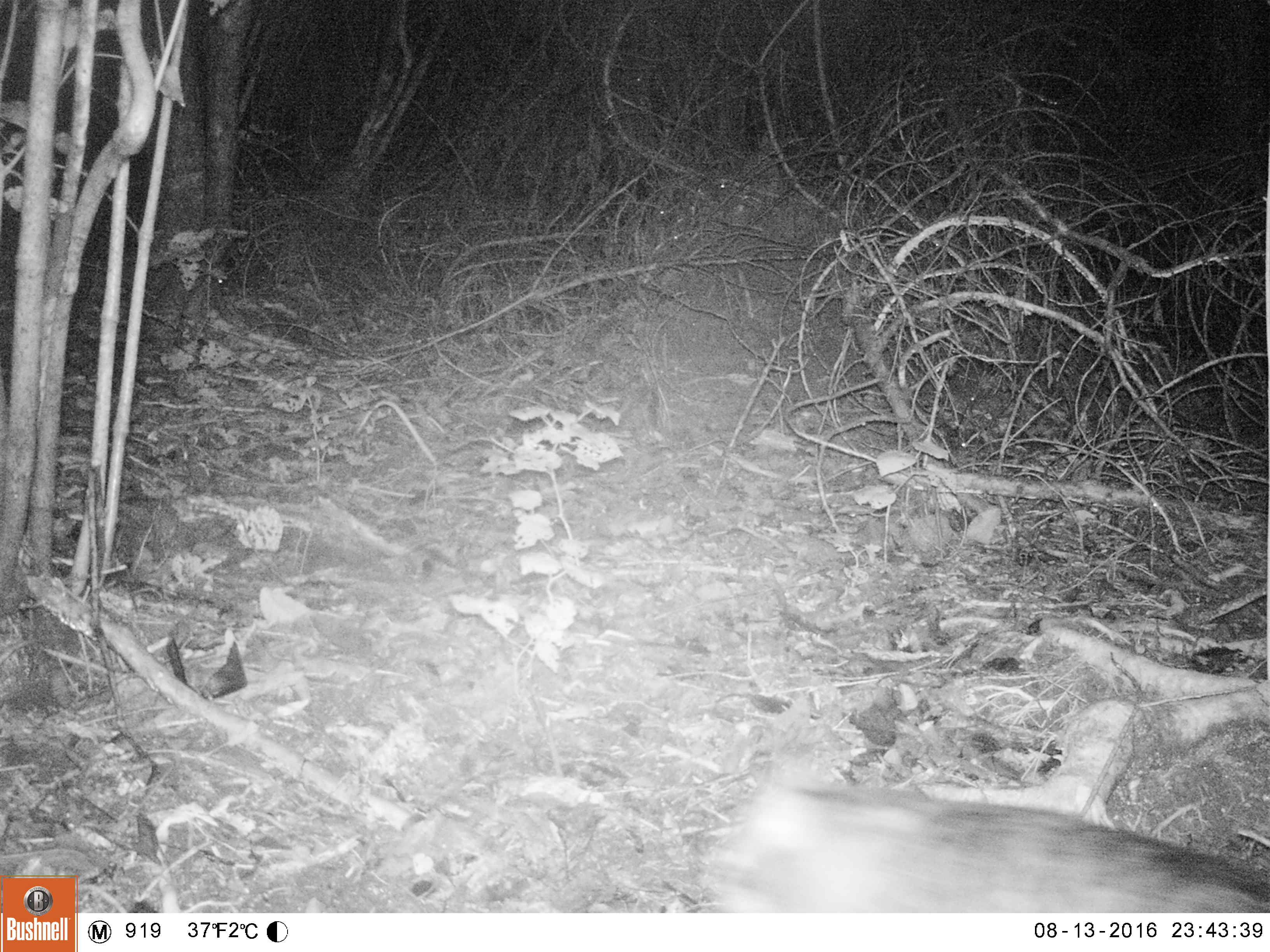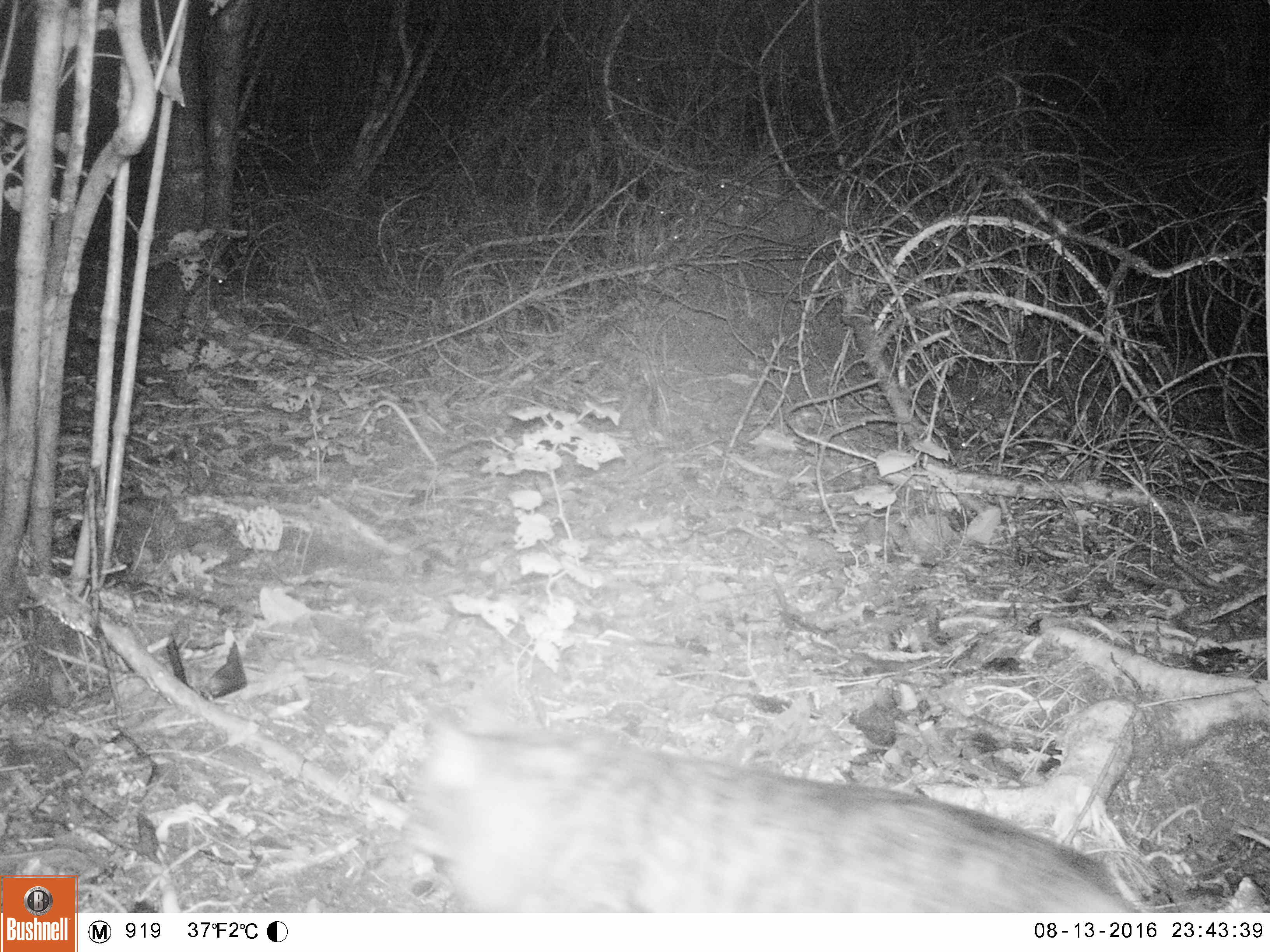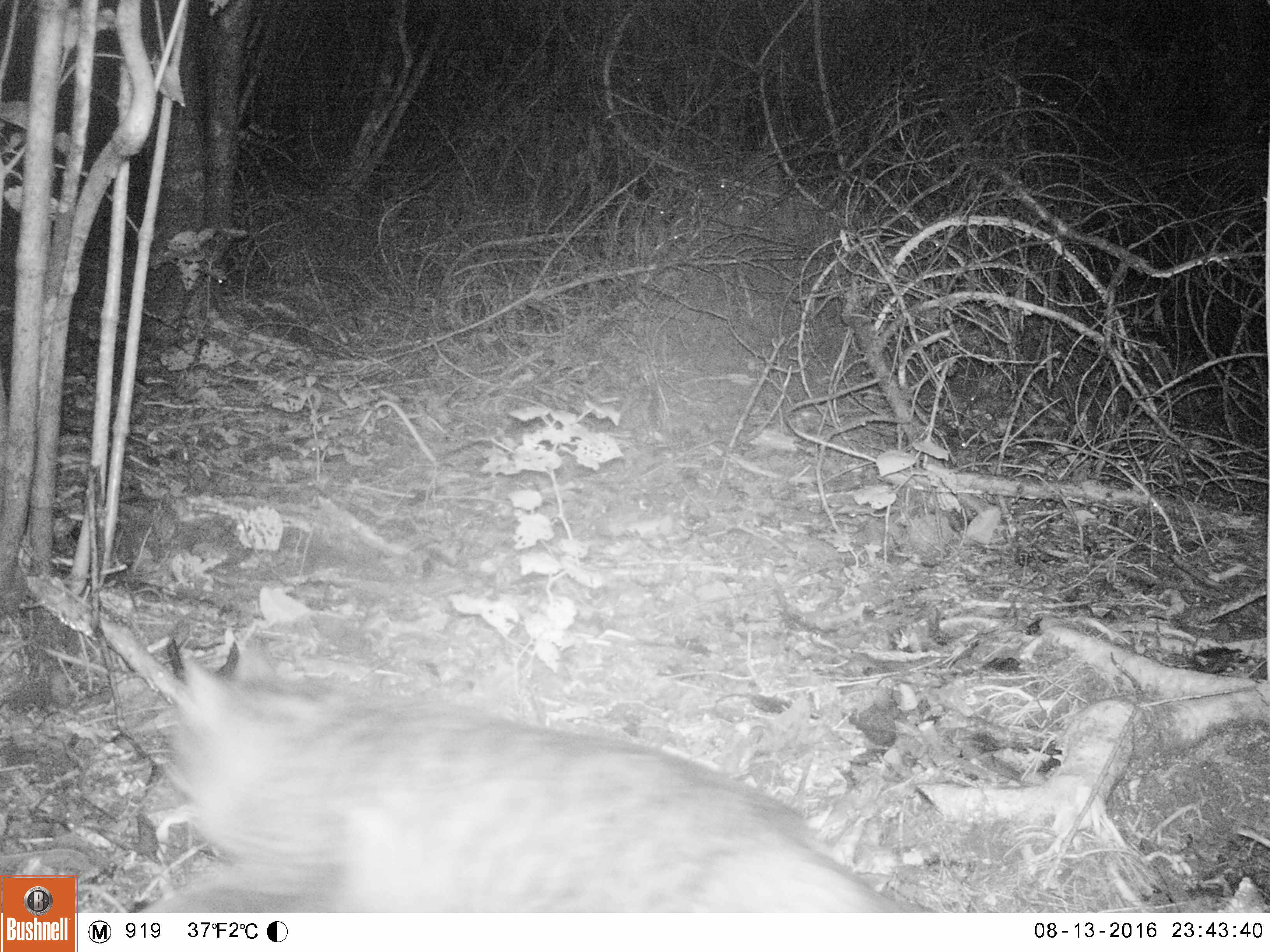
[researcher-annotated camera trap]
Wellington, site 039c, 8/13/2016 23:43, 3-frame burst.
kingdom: Animalia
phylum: Chordata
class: Mammalia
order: Carnivora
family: Felidae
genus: Felis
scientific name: Felis catus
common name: cat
Cat (Felis catus).